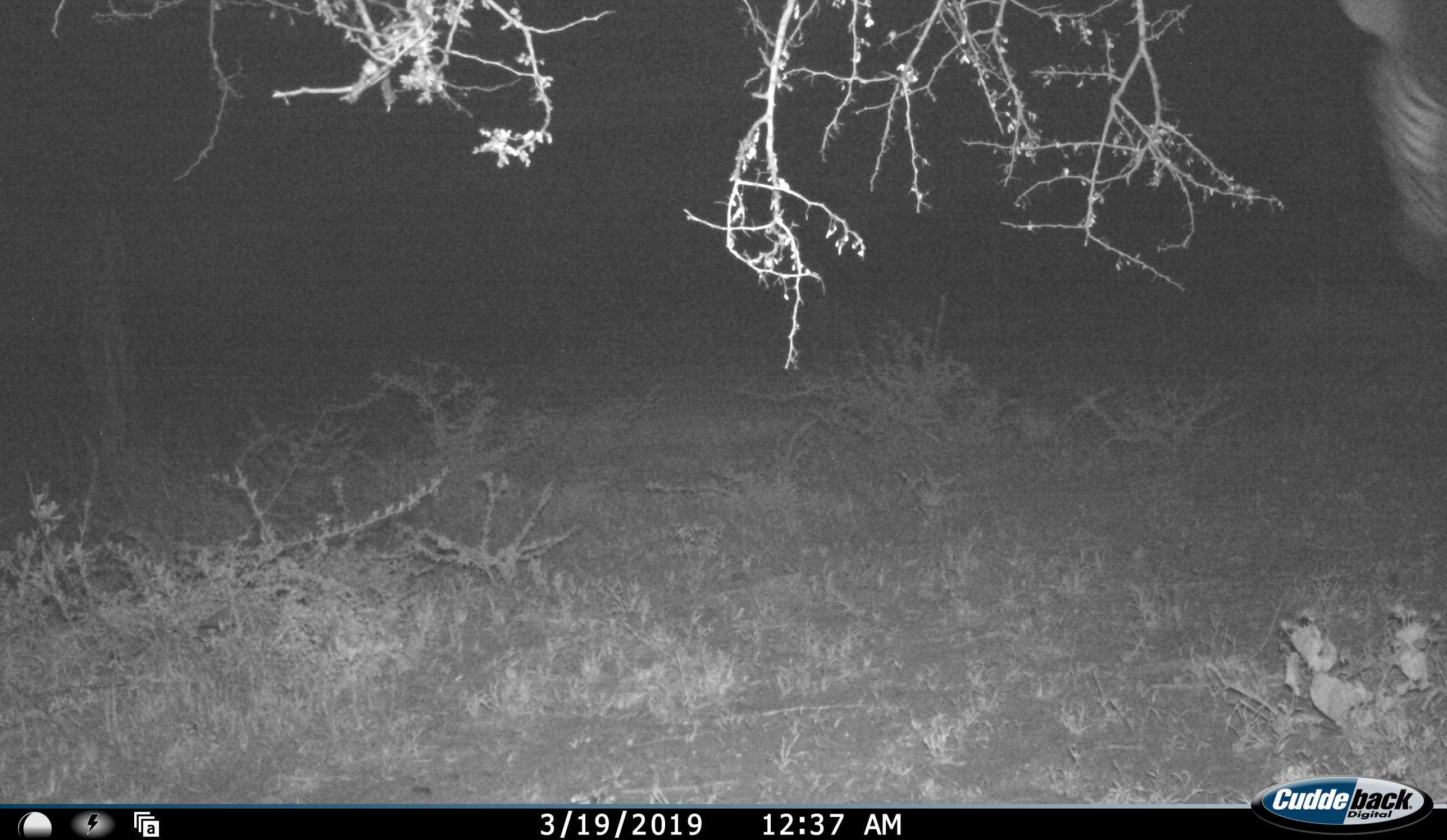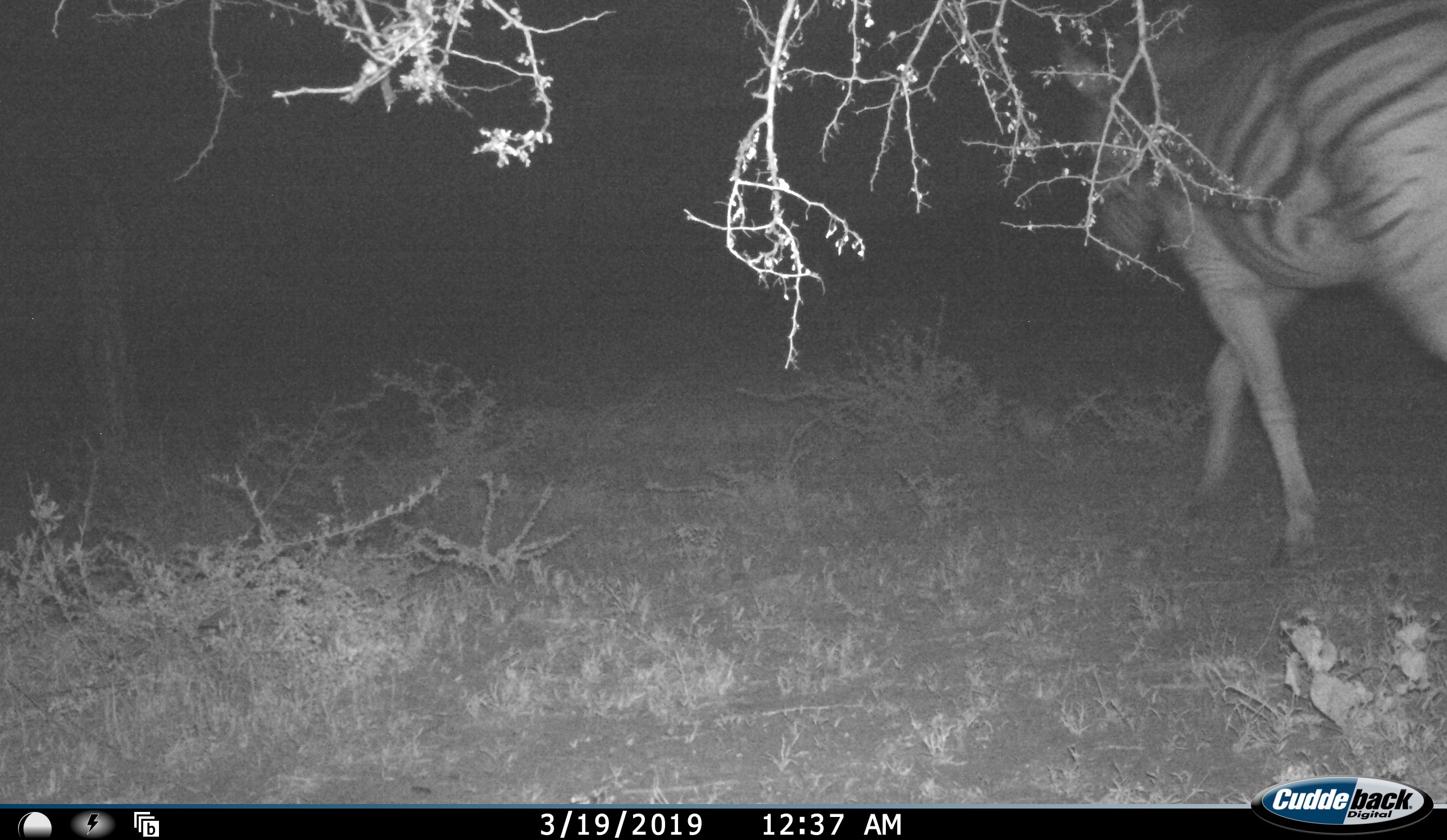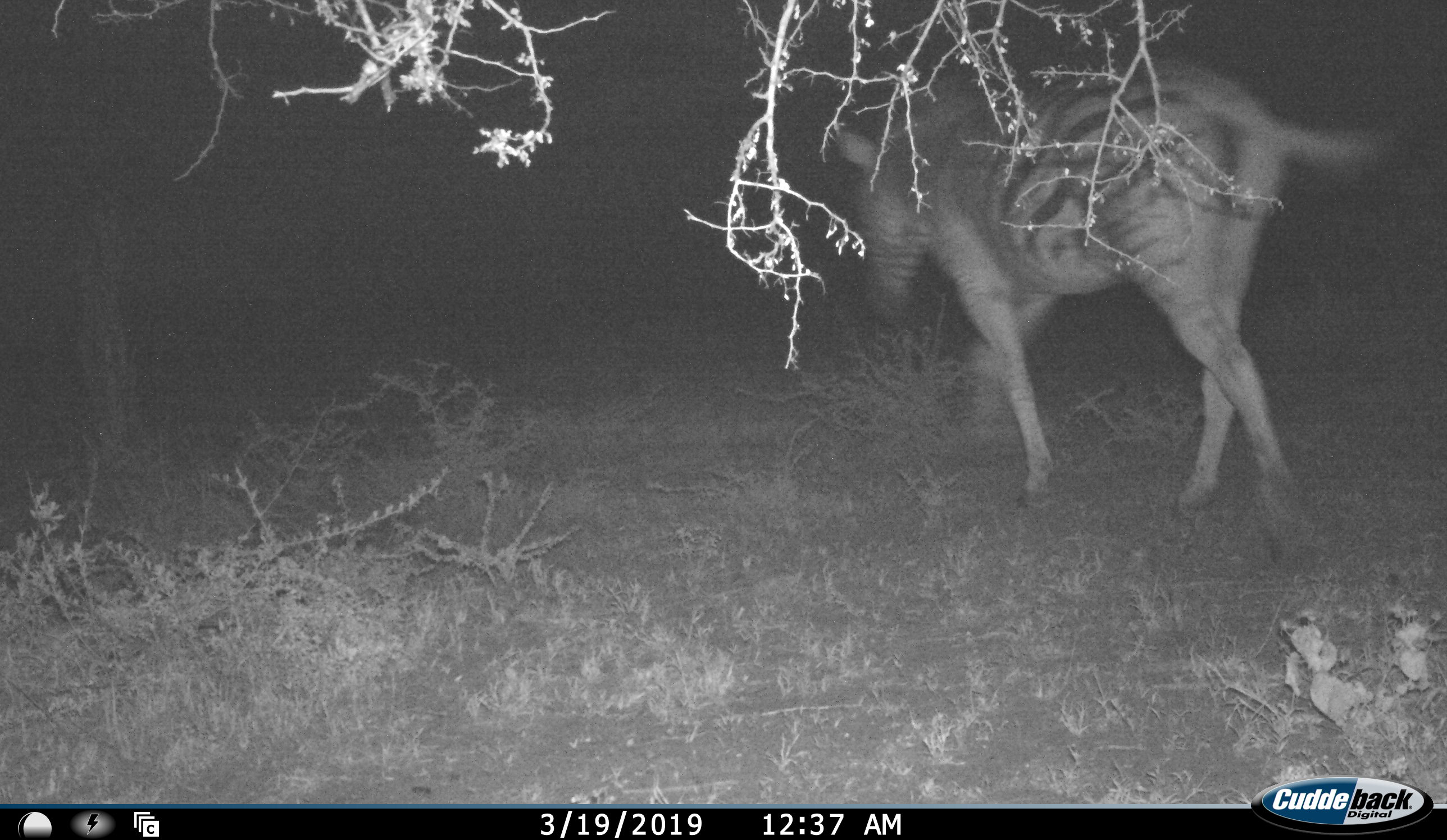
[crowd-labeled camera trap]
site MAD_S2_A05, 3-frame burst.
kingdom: Animalia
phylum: Chordata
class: Mammalia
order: Perissodactyla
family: Equidae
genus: Equus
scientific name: Equus quagga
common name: plains zebra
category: zebraplains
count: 1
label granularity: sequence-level